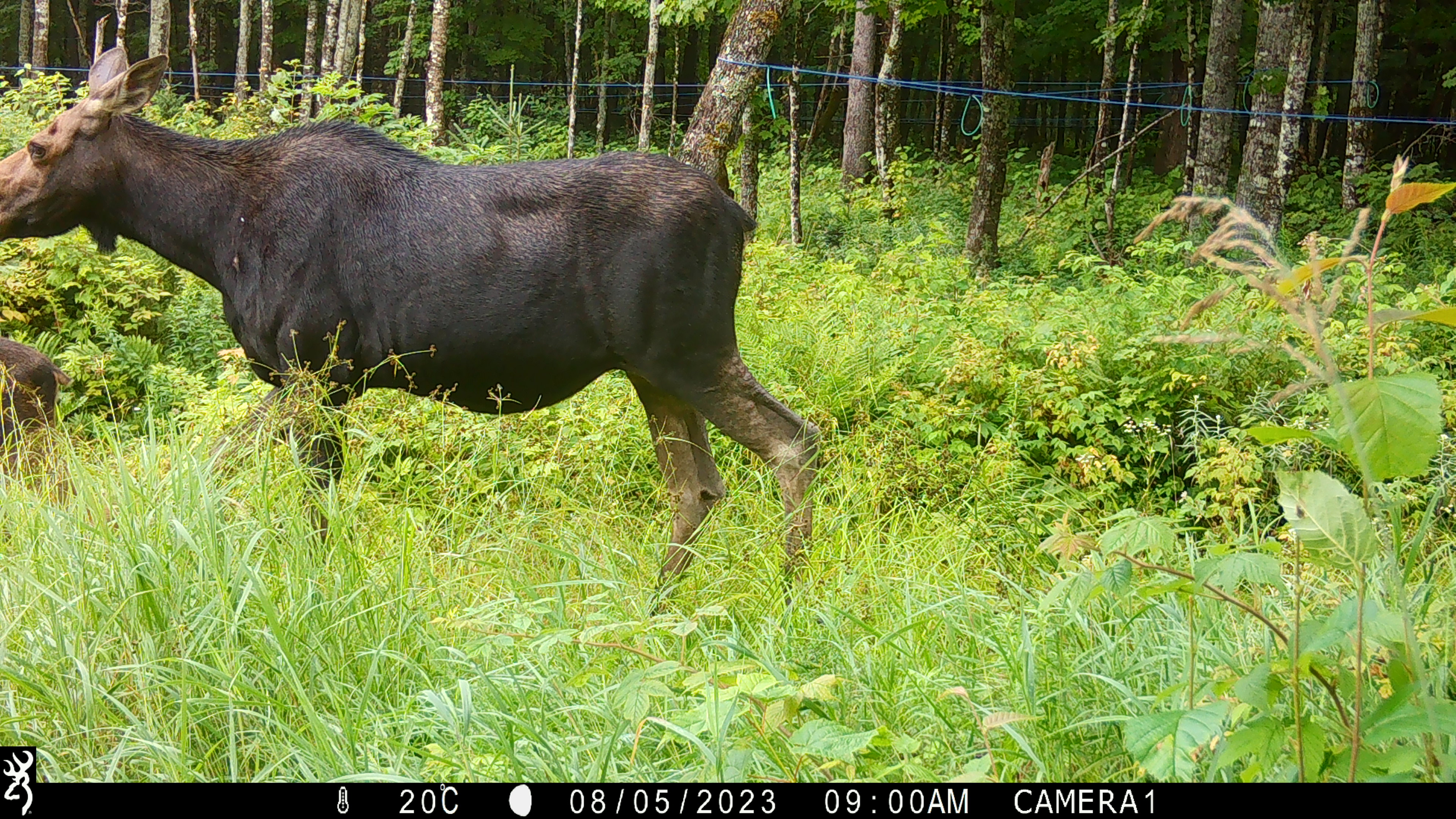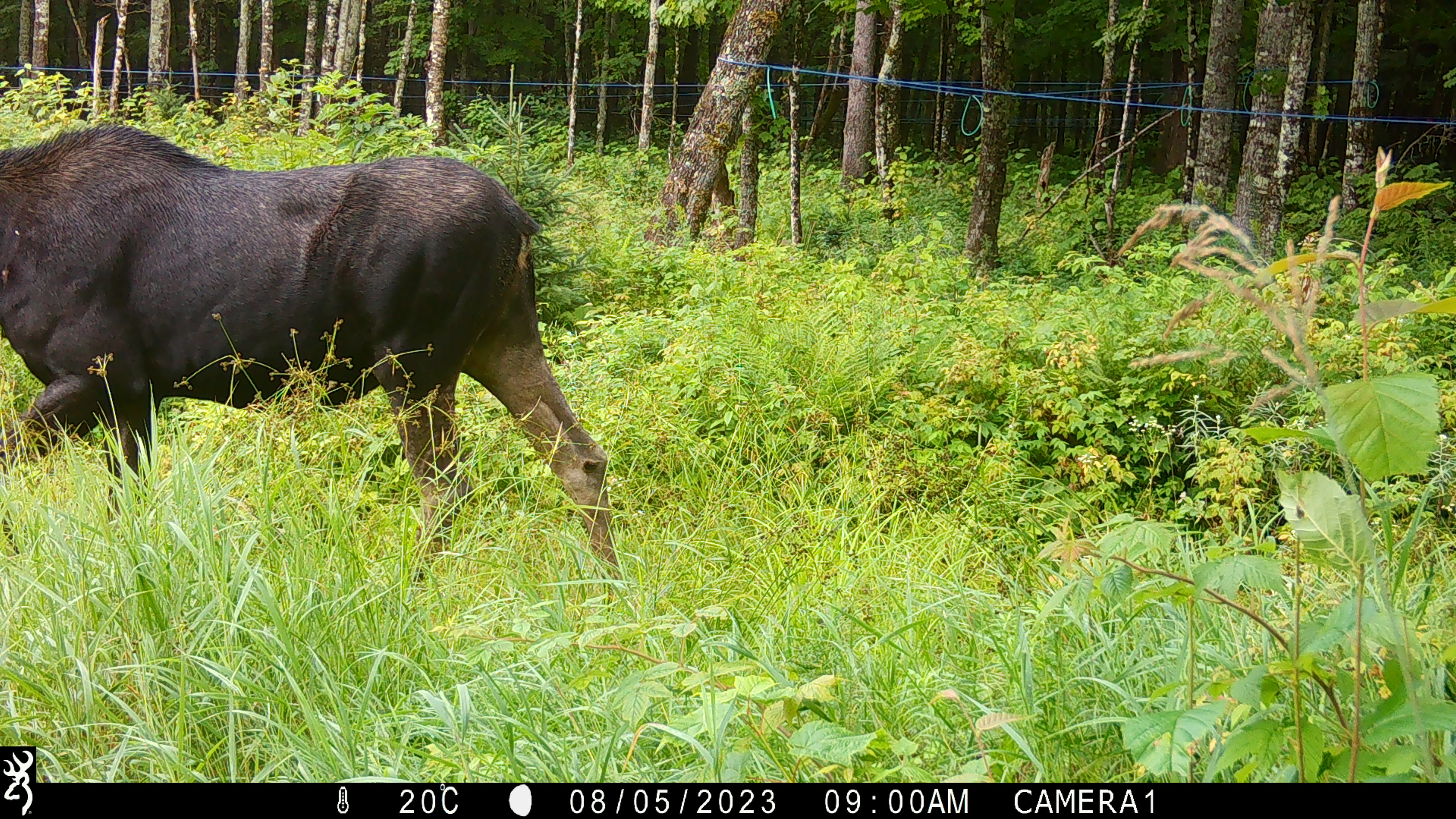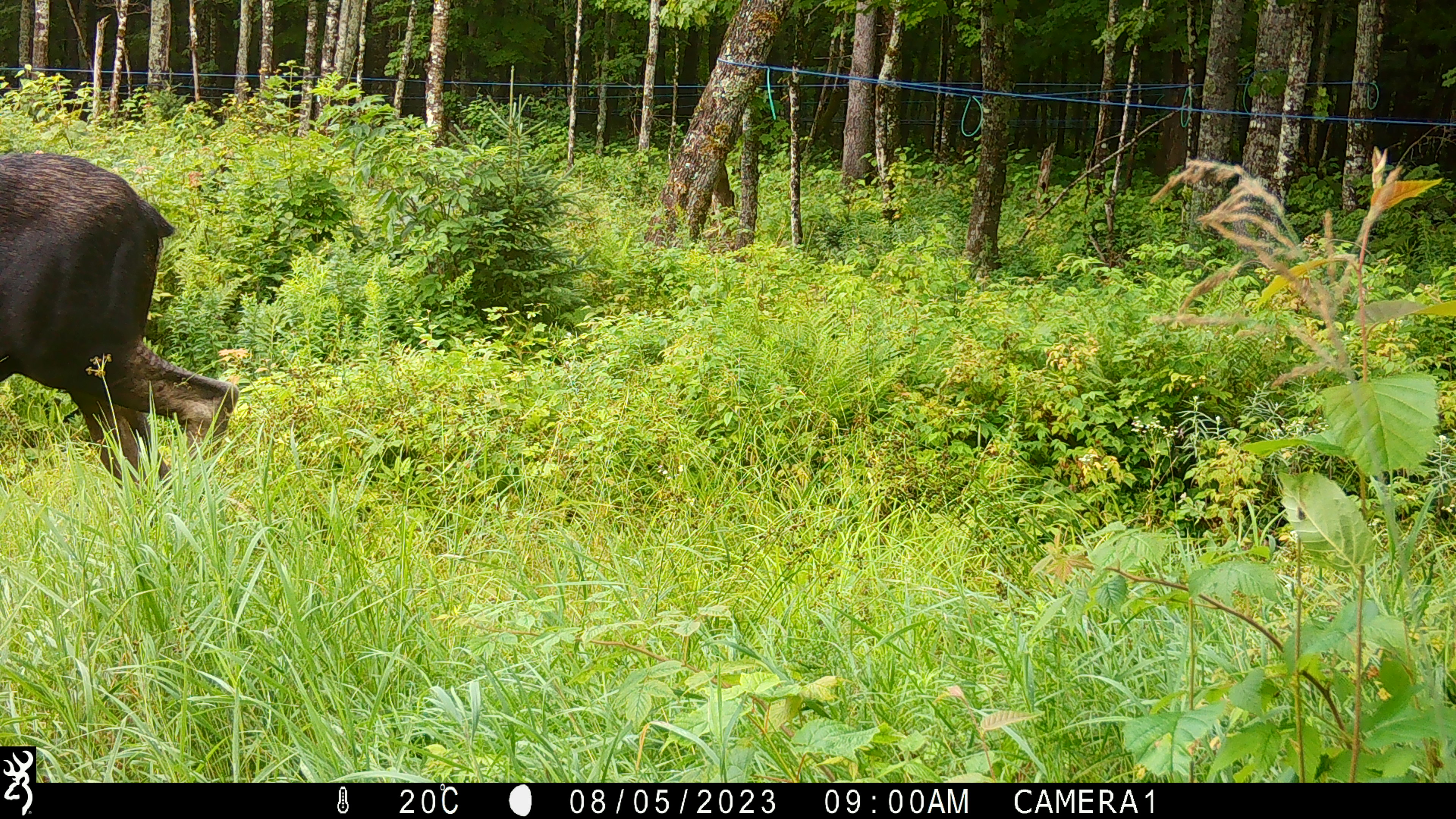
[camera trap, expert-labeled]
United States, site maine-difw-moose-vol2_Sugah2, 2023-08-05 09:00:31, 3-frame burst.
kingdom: Animalia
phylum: Chordata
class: Mammalia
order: Artiodactyla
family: Cervidae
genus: Alces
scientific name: Alces alces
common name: moose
Moose (Alces alces).